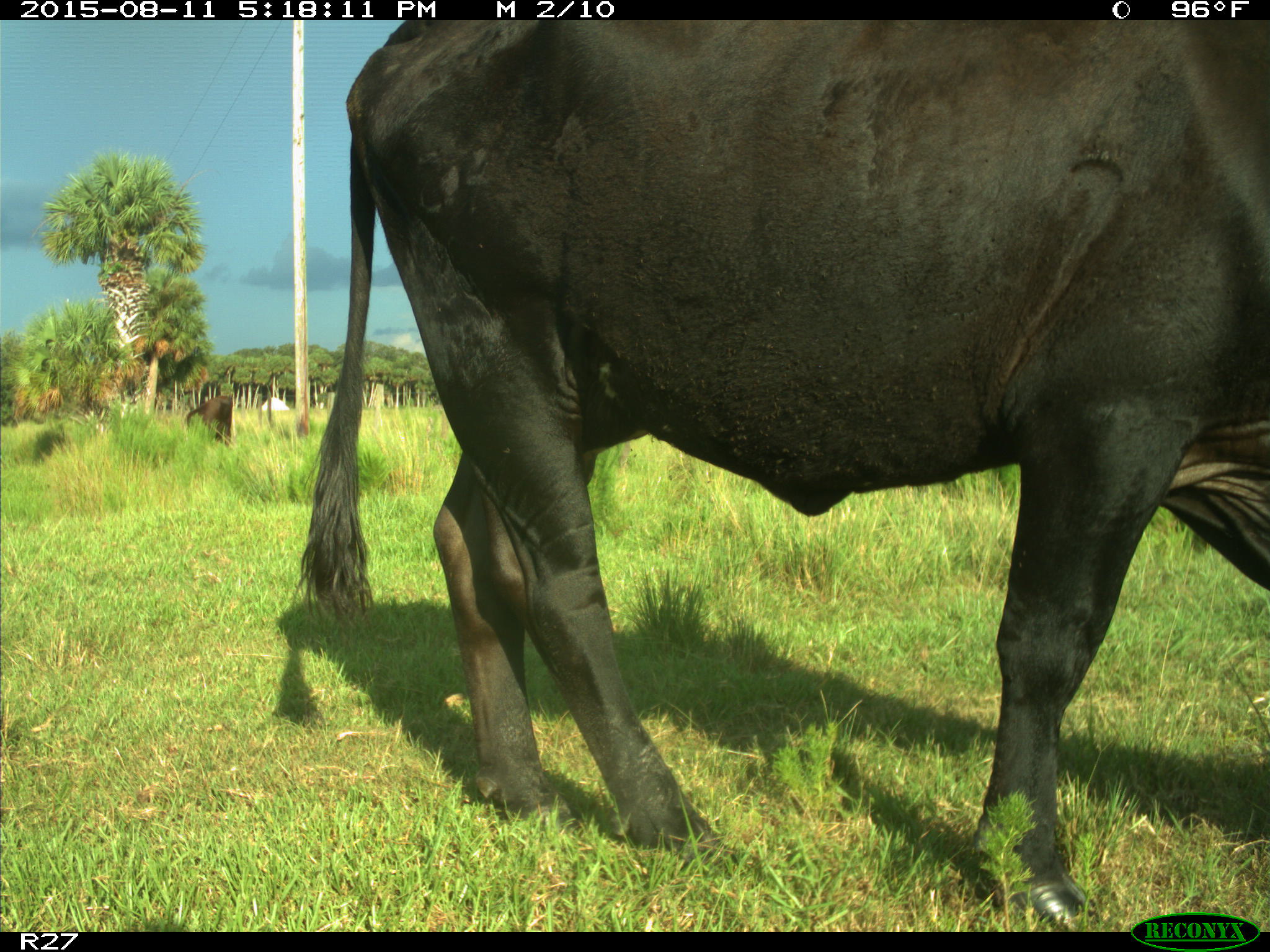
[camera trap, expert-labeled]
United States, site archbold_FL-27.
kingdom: Animalia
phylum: Chordata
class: Mammalia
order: Artiodactyla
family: Bovidae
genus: Bos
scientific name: Bos taurus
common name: domestic cow